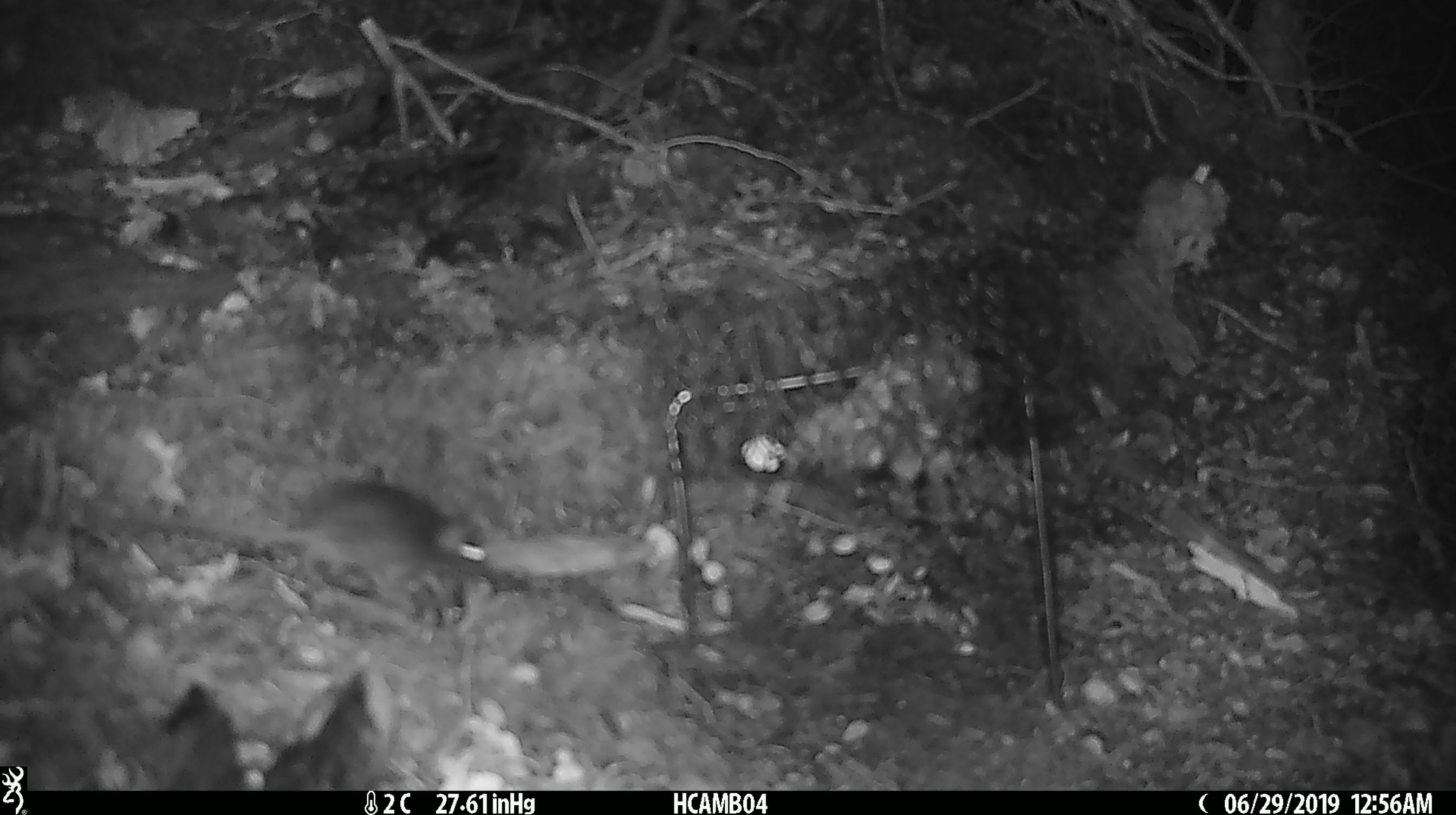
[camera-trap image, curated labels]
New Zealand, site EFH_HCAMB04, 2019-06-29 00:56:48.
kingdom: Animalia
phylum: Chordata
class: Mammalia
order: Rodentia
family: Muridae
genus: Mus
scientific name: Mus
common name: mouse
Mouse (Mus).